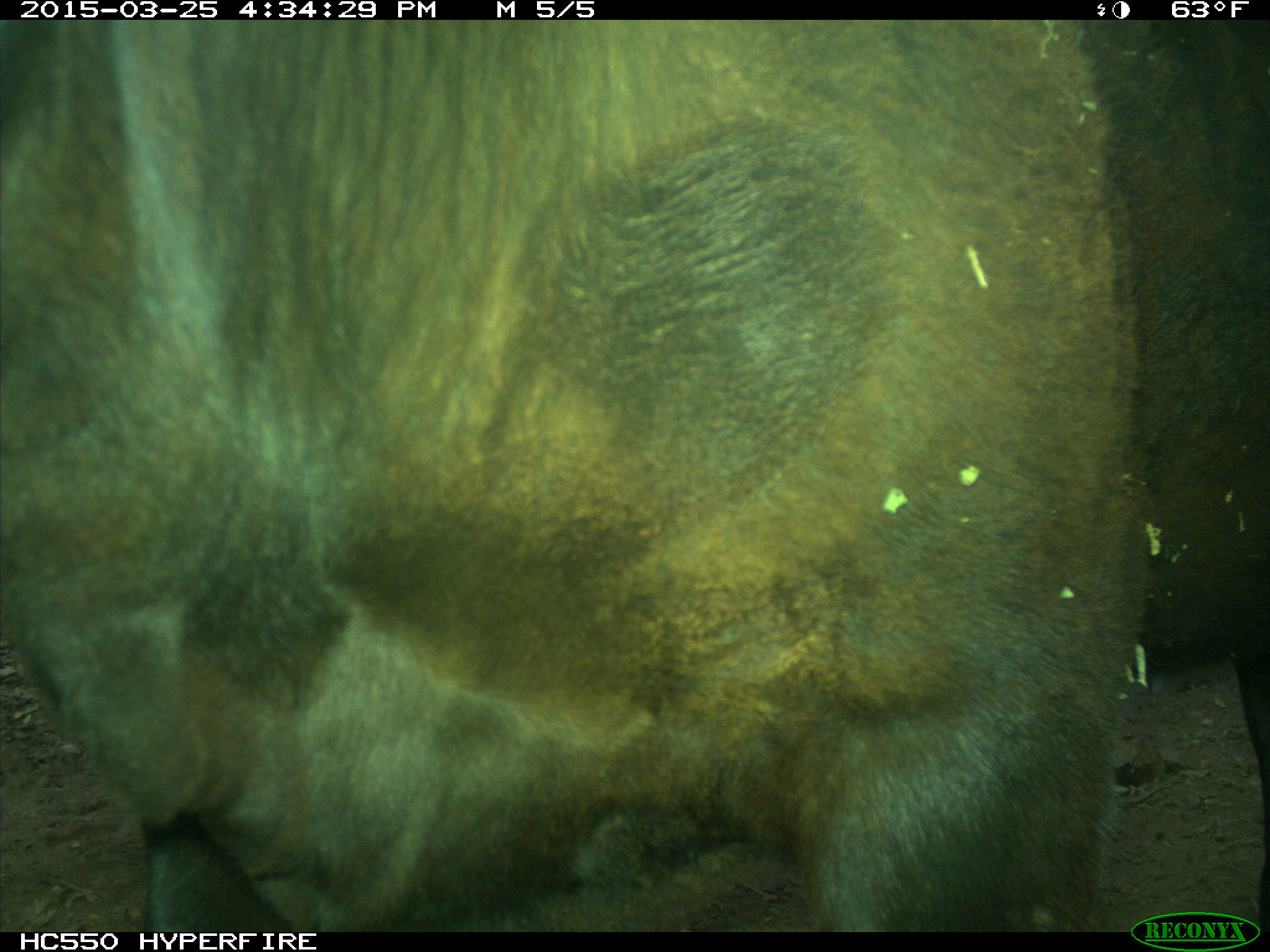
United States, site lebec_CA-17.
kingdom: Animalia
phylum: Chordata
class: Mammalia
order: Artiodactyla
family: Bovidae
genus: Bos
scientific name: Bos taurus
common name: domestic cow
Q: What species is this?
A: Bos taurus (domestic cow).